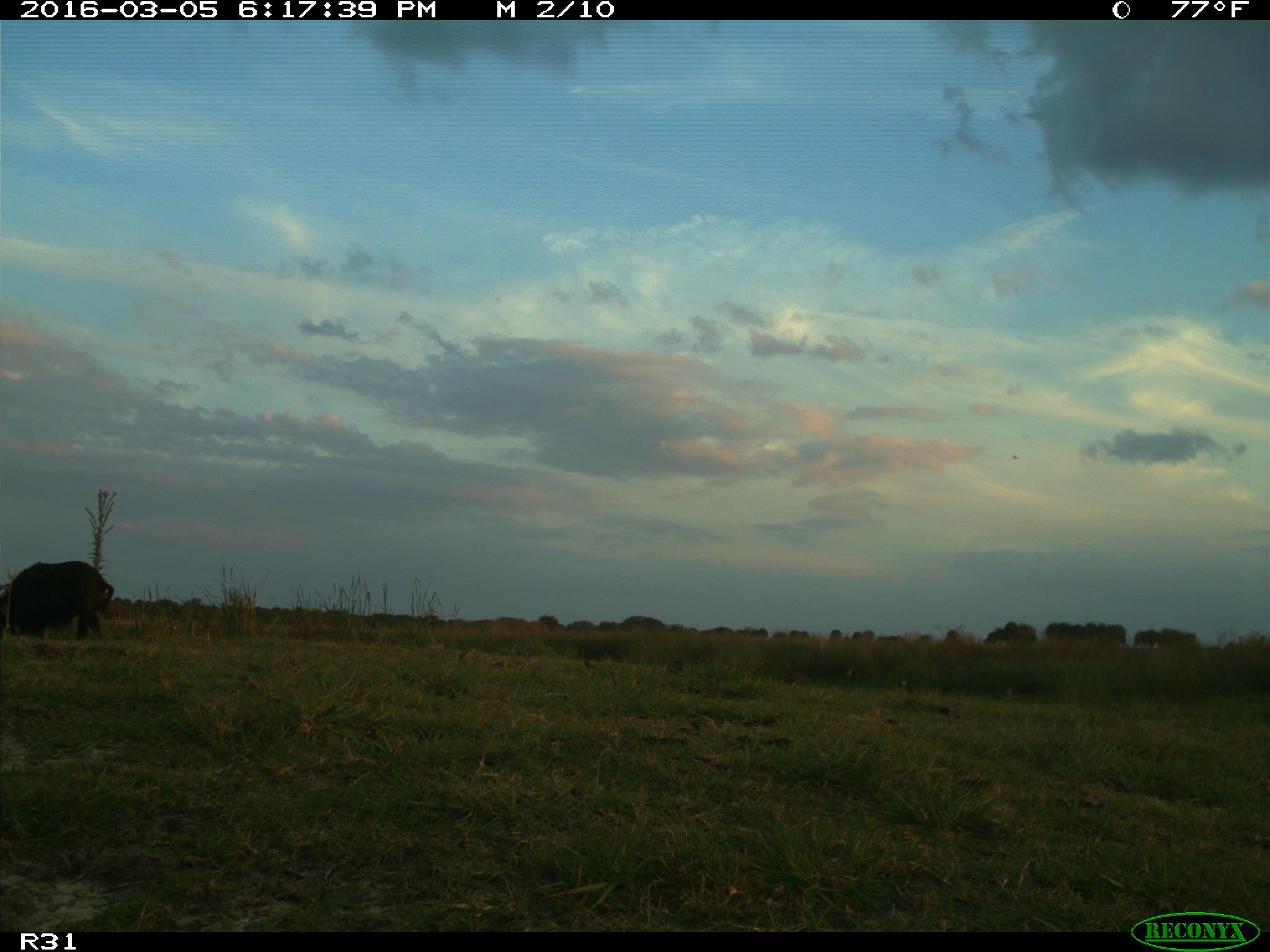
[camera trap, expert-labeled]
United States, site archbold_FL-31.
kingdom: Animalia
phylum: Chordata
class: Mammalia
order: Artiodactyla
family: Suidae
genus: Sus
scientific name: Sus scrofa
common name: wild boar